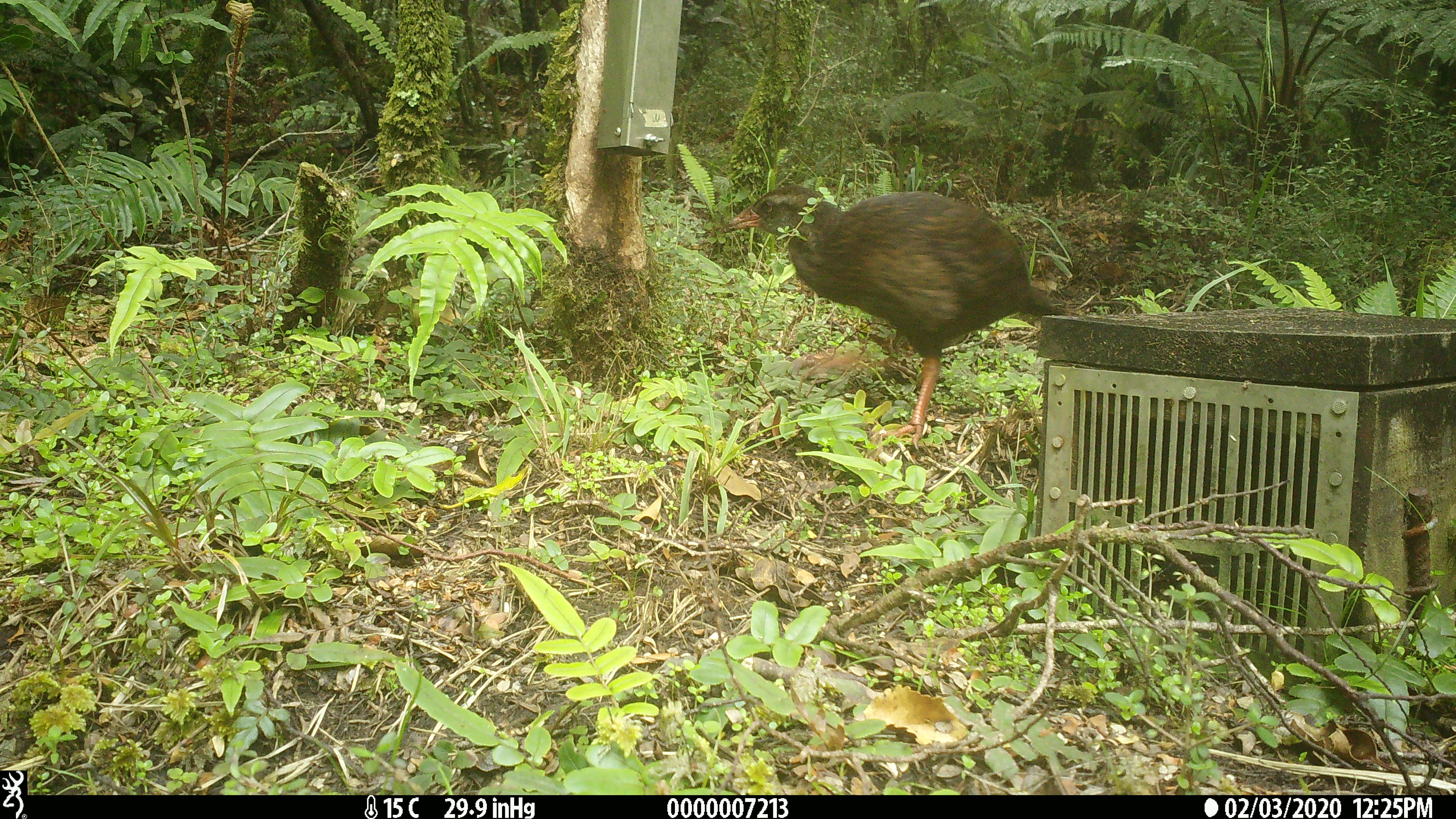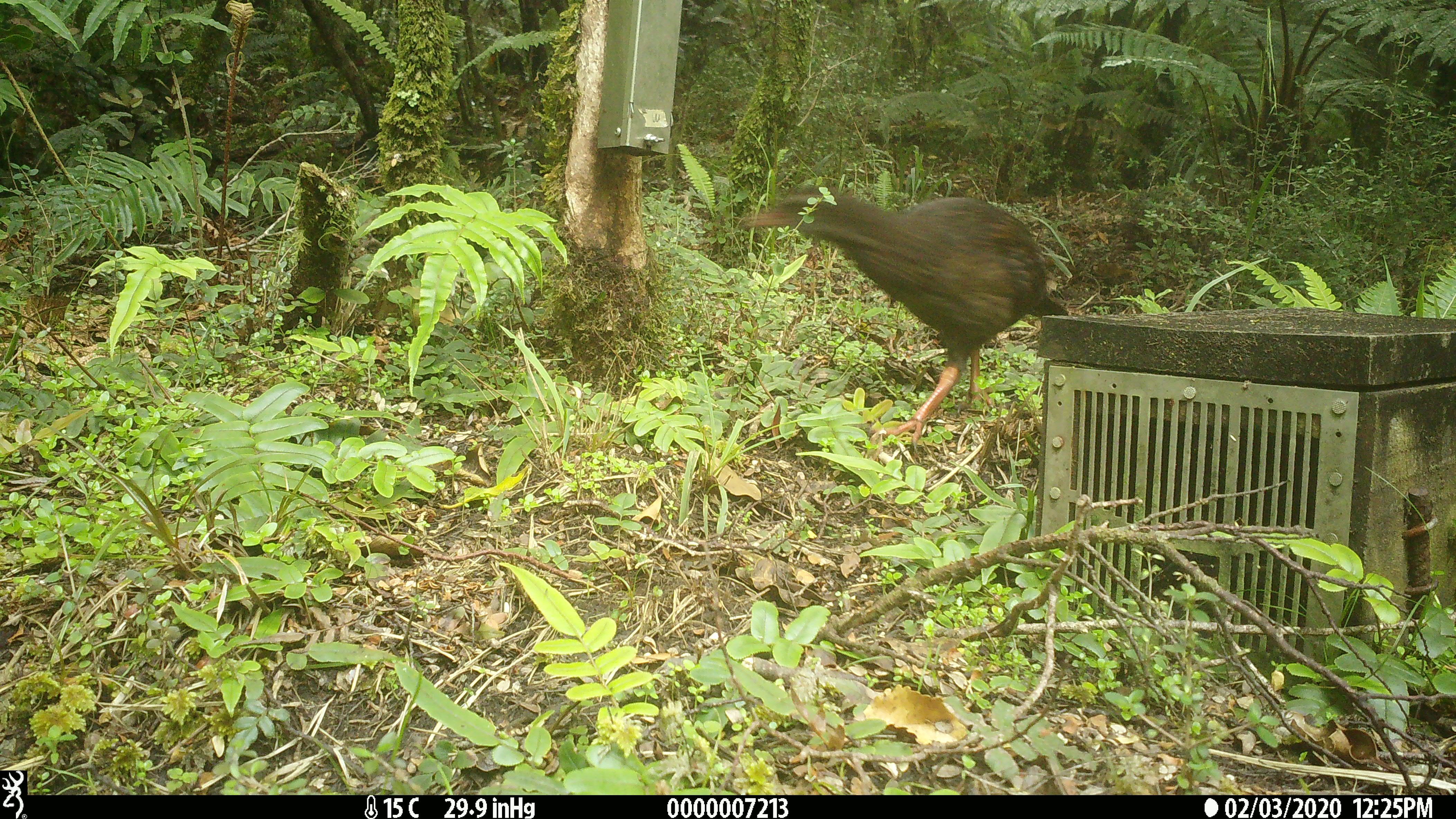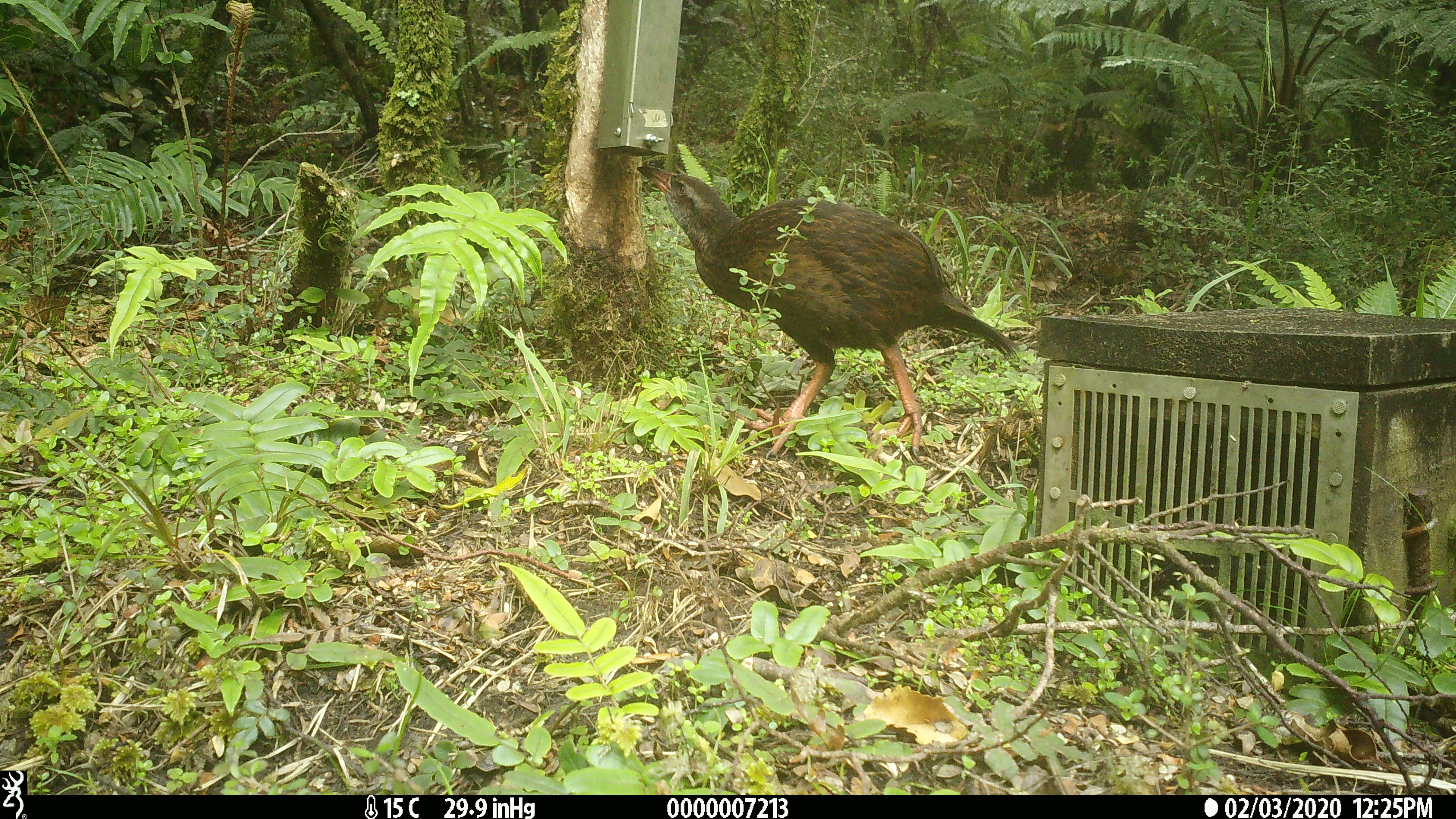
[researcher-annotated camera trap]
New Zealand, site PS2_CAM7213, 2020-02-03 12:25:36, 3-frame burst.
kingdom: Animalia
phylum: Chordata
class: Aves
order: Gruiformes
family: Rallidae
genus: Gallirallus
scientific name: Gallirallus australis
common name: weka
Weka (Gallirallus australis).